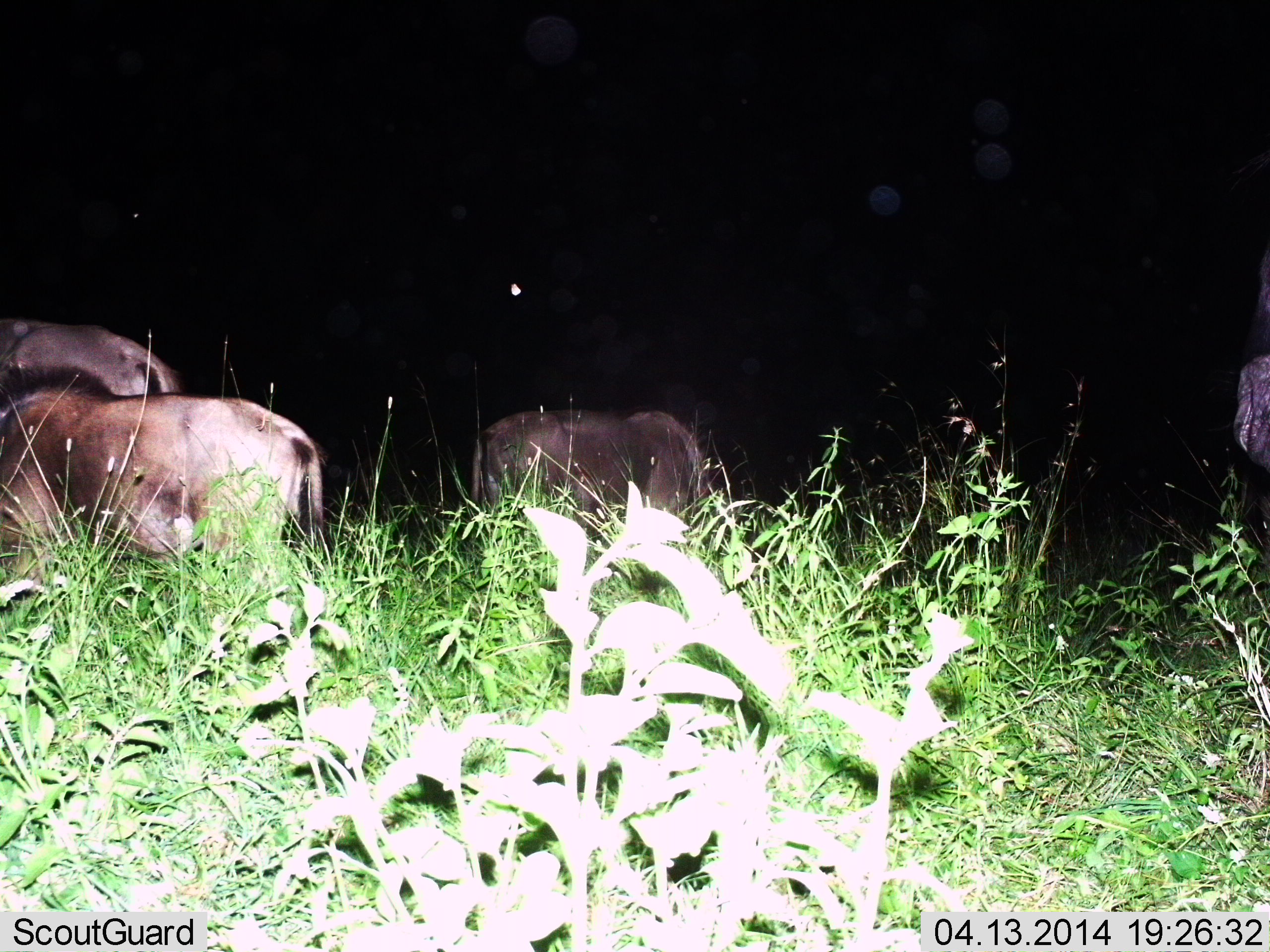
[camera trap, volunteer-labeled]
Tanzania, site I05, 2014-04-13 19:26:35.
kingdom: Animalia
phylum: Chordata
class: Mammalia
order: Artiodactyla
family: Bovidae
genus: Connochaetes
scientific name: Connochaetes taurinus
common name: blue wildebeest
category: wildebeest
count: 4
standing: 70%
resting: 0%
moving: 10%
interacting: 0%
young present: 0%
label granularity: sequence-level